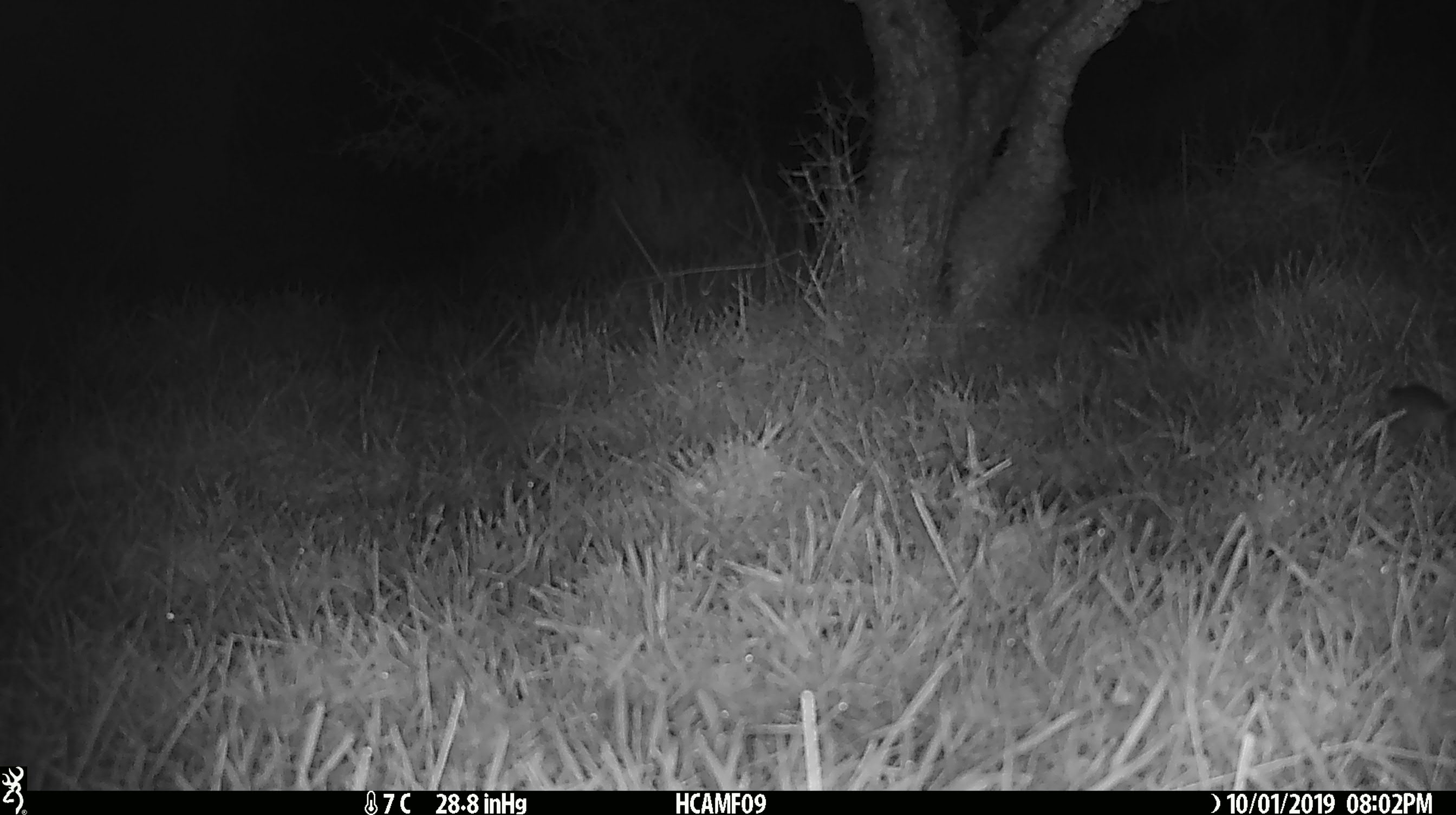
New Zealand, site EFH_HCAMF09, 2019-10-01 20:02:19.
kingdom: Animalia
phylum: Chordata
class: Mammalia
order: Rodentia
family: Muridae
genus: Mus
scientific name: Mus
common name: mouse